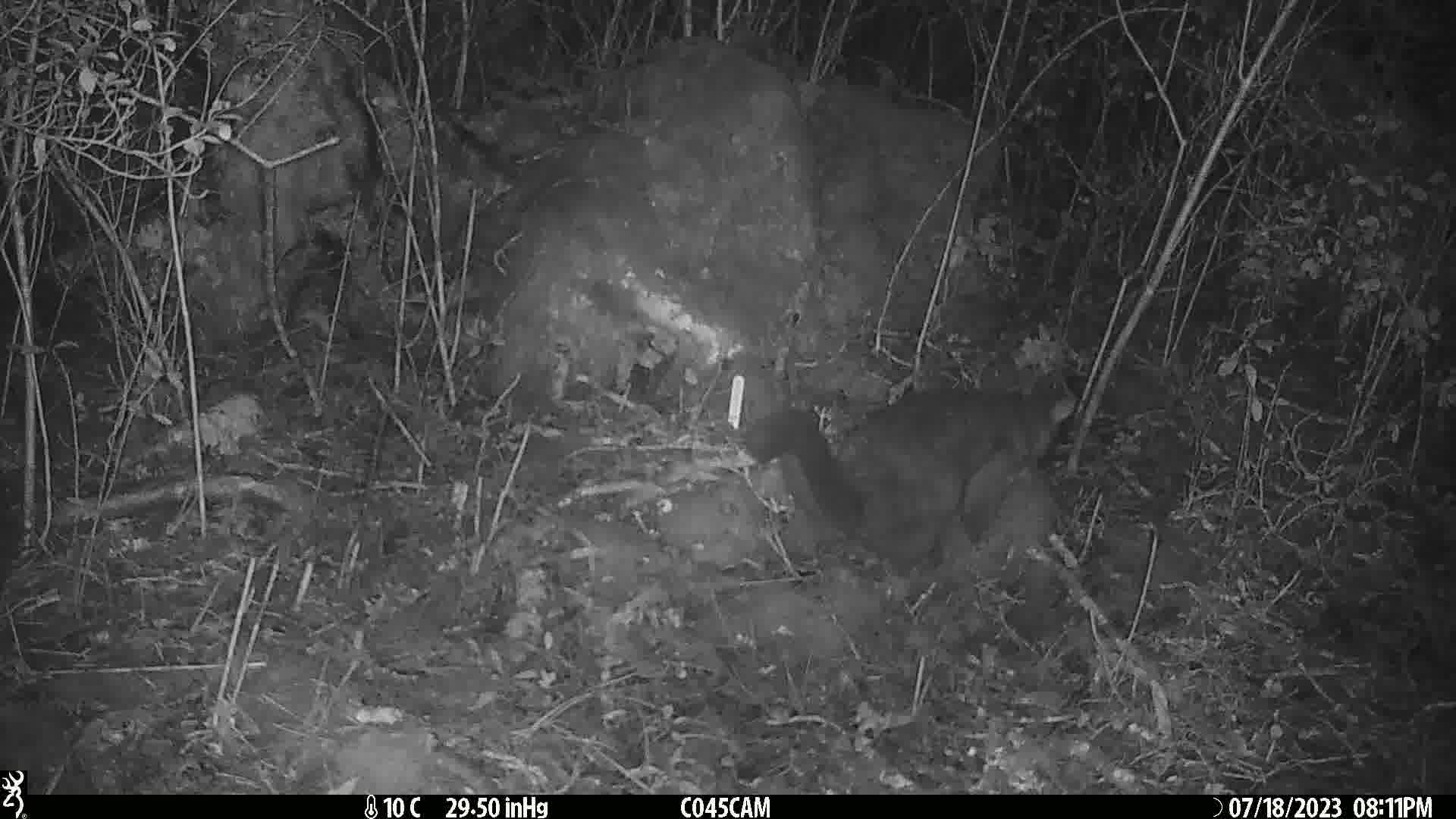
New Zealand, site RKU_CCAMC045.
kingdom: Animalia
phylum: Chordata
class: Mammalia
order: Diprotodontia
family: Phalangeridae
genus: Trichosurus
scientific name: Trichosurus vulpecula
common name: common brushtail possum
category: possum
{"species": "possum (common brushtail possum) (Trichosurus vulpecula)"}